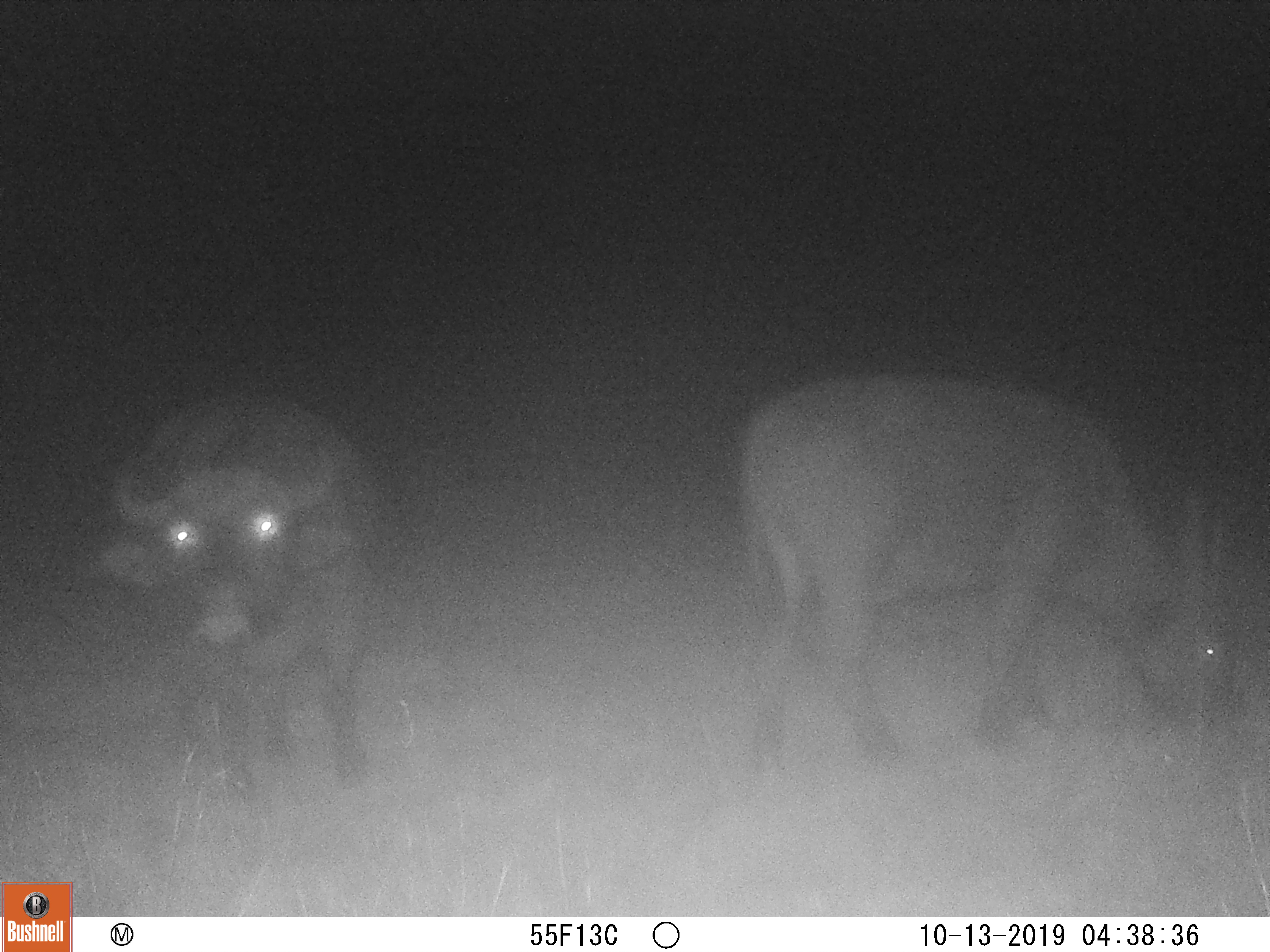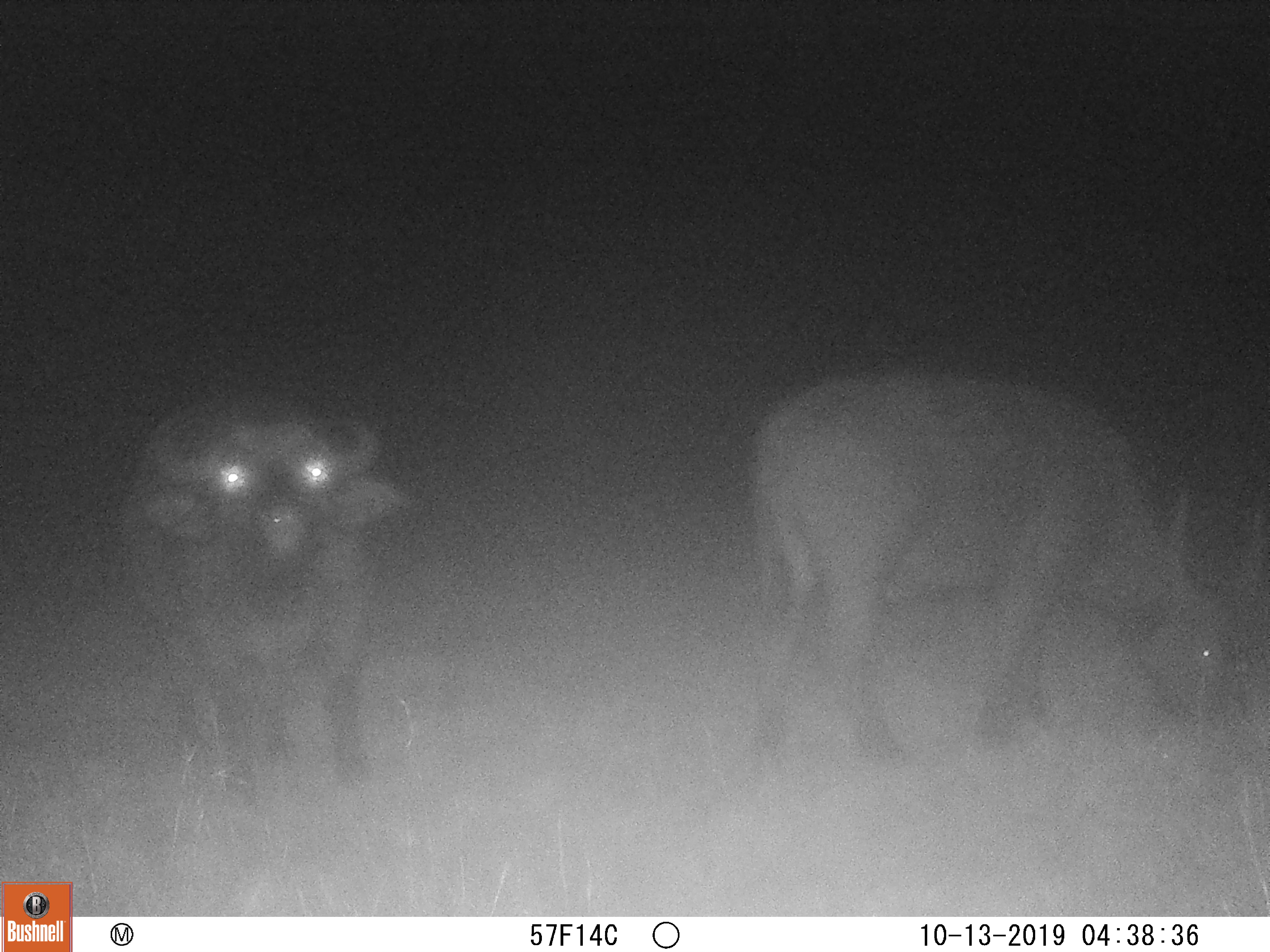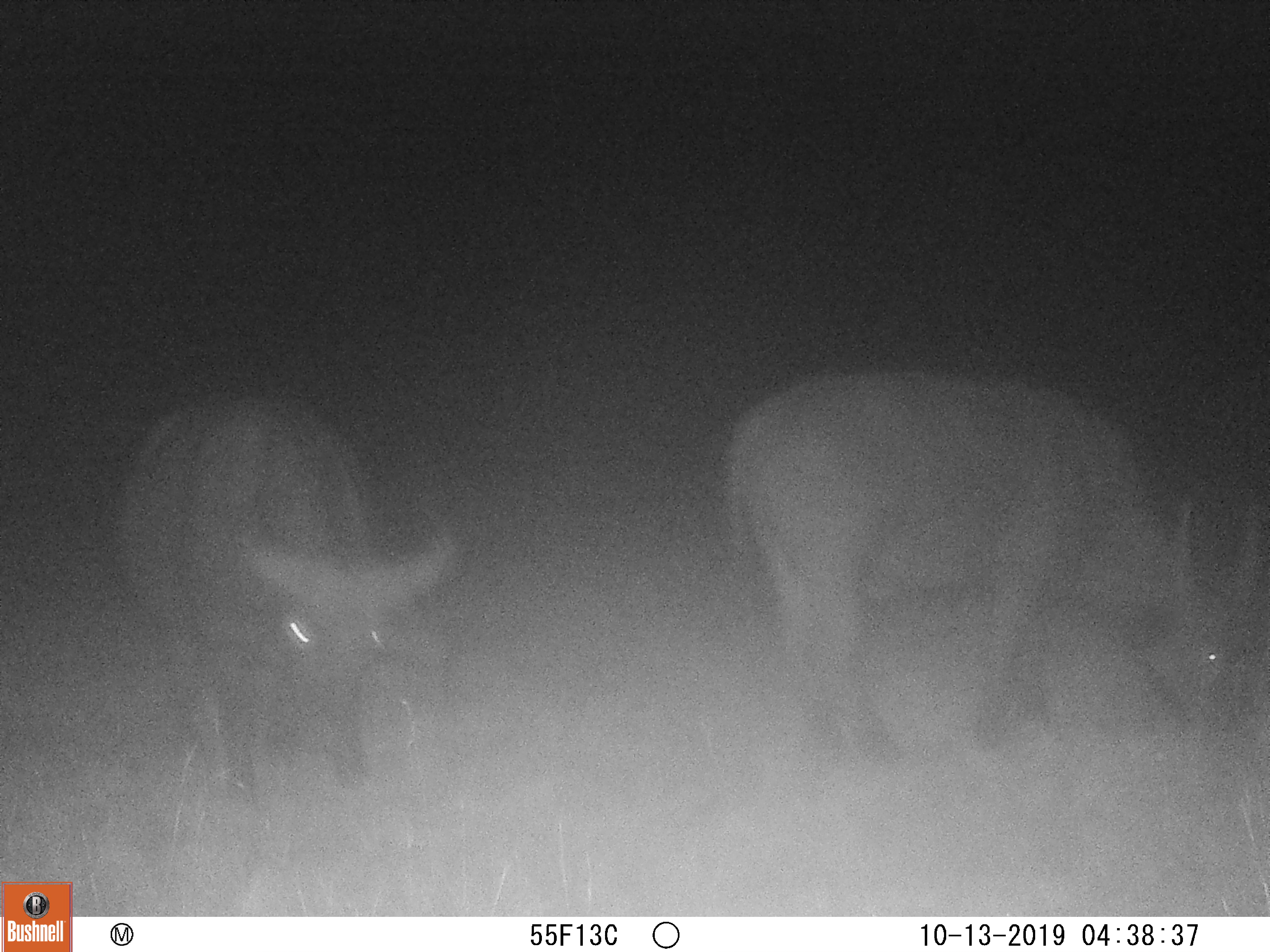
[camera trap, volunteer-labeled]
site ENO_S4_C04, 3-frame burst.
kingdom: Animalia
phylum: Chordata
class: Mammalia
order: Artiodactyla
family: Bovidae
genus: Syncerus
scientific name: Syncerus caffer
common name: african buffalo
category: buffalo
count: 2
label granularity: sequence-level